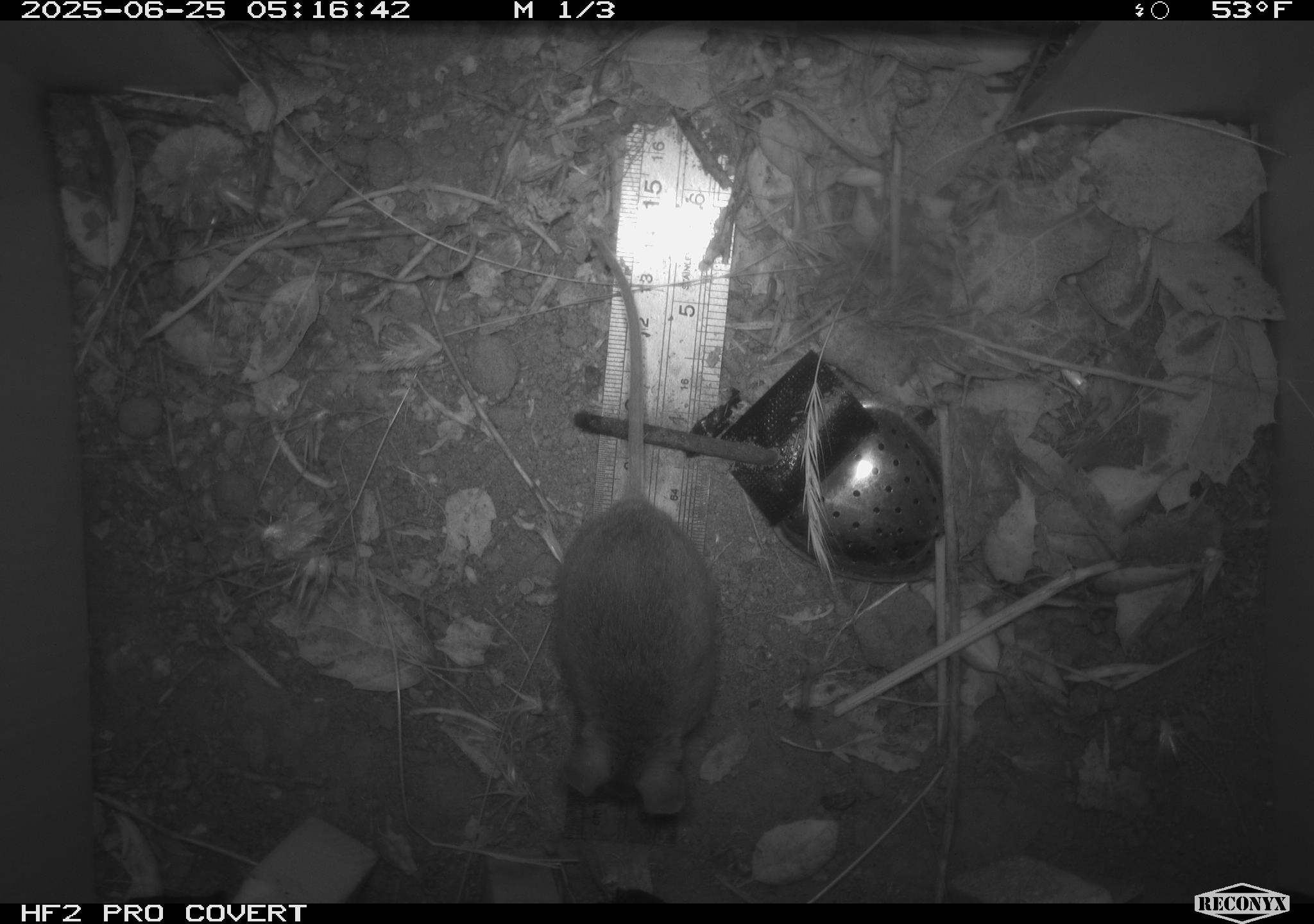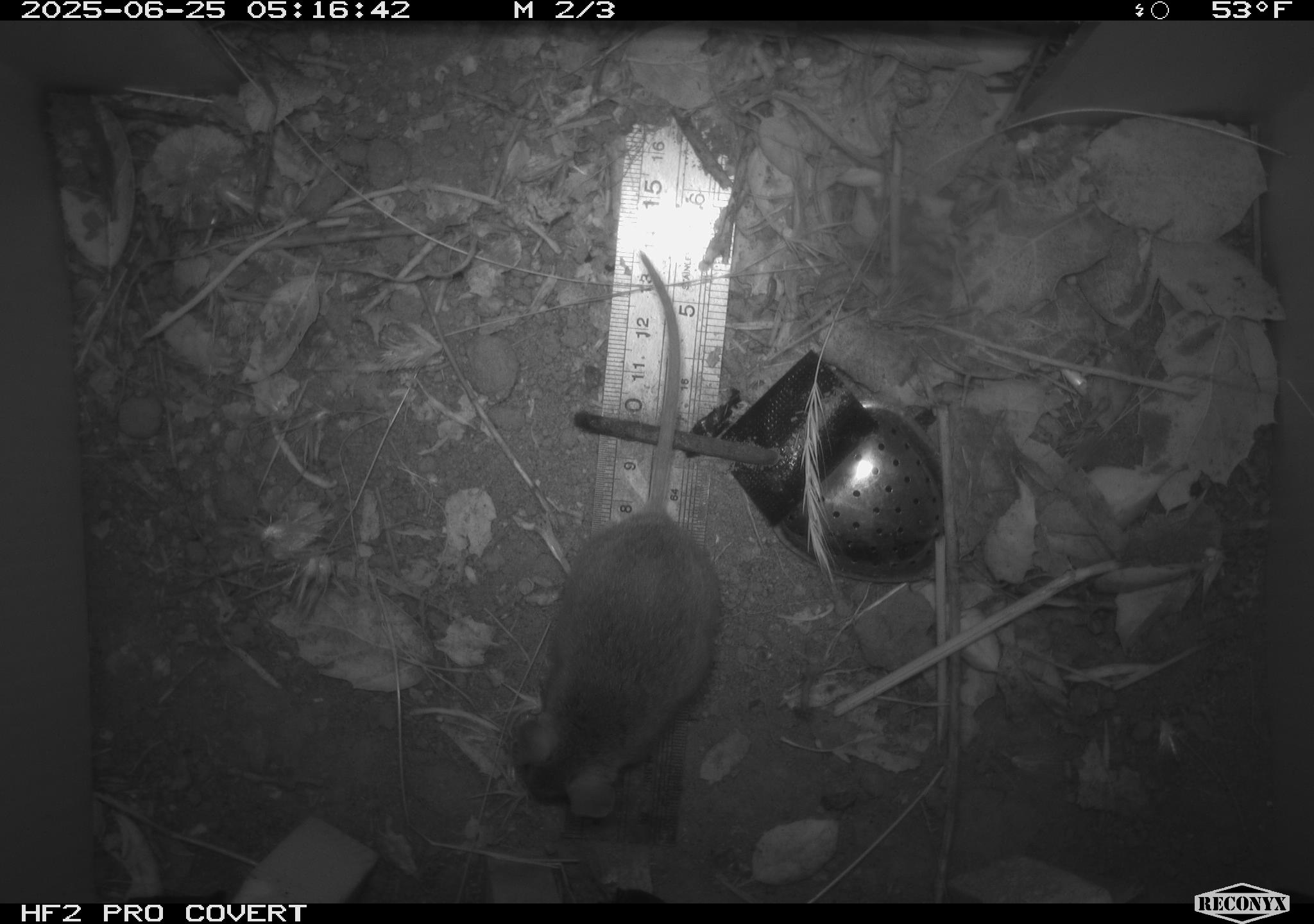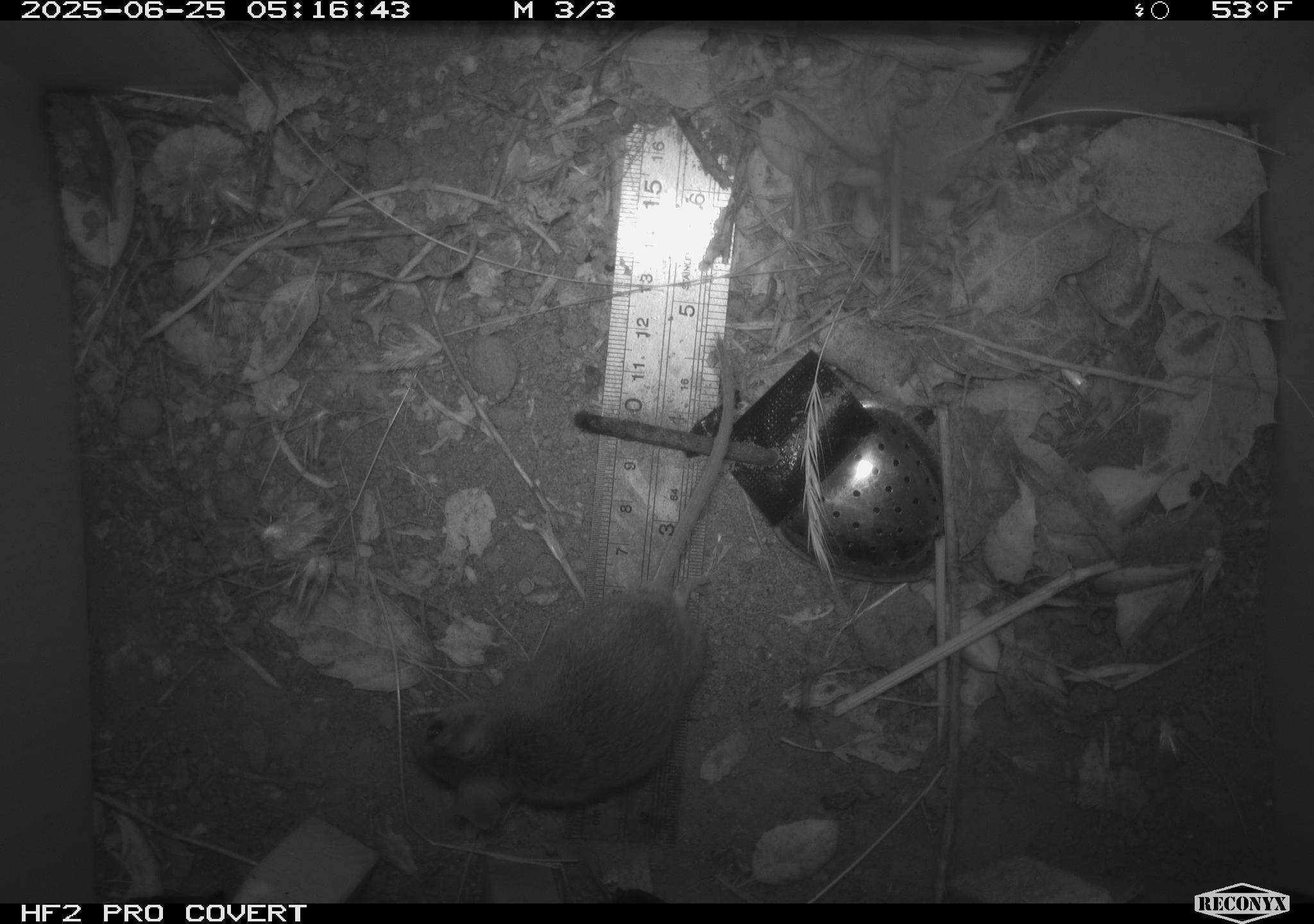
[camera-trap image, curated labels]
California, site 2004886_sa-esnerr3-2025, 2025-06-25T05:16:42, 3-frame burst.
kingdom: Animalia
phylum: Chordata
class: Mammalia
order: Rodentia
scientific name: Rodentia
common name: rodent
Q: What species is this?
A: Rodent (Rodentia).